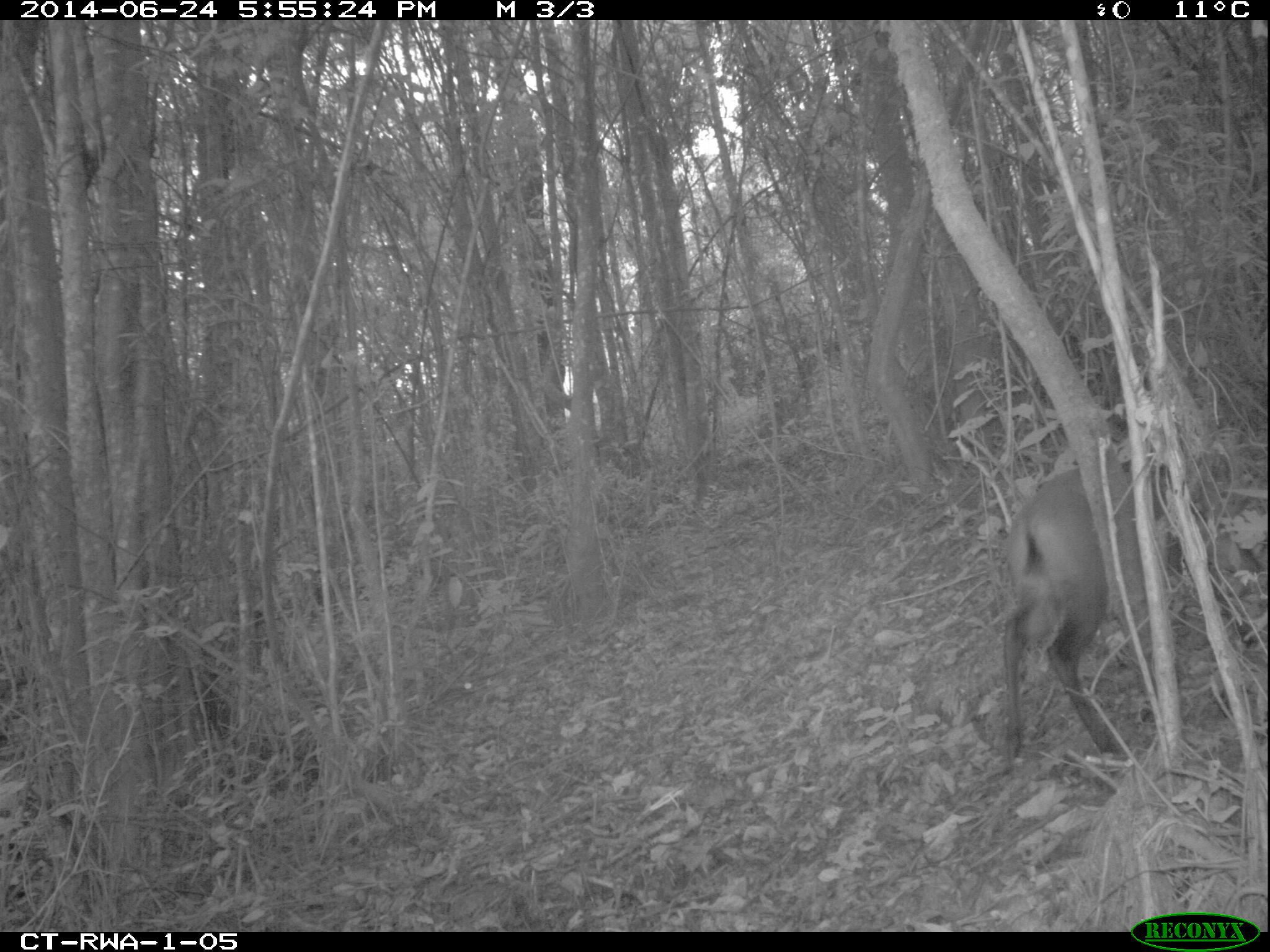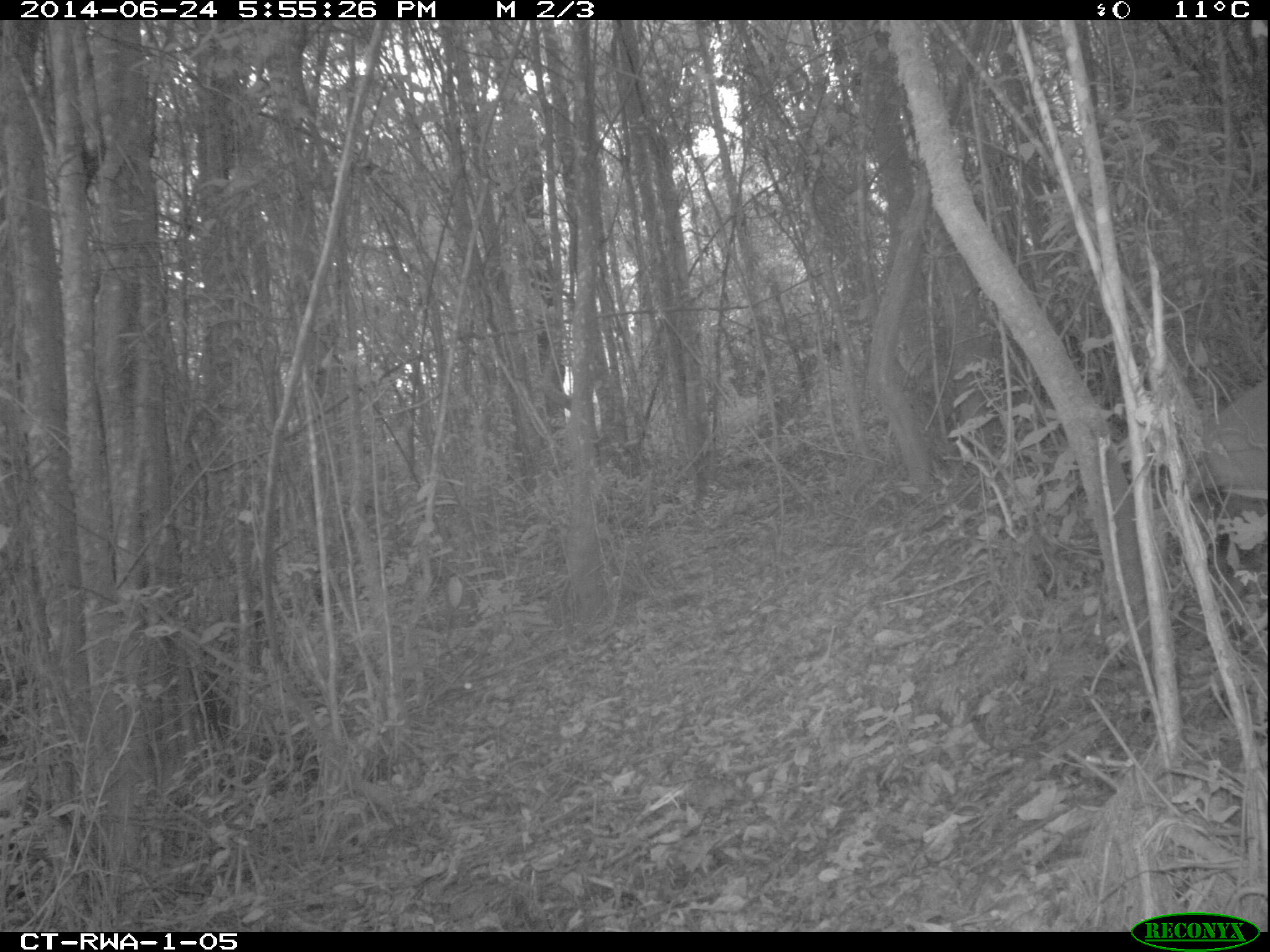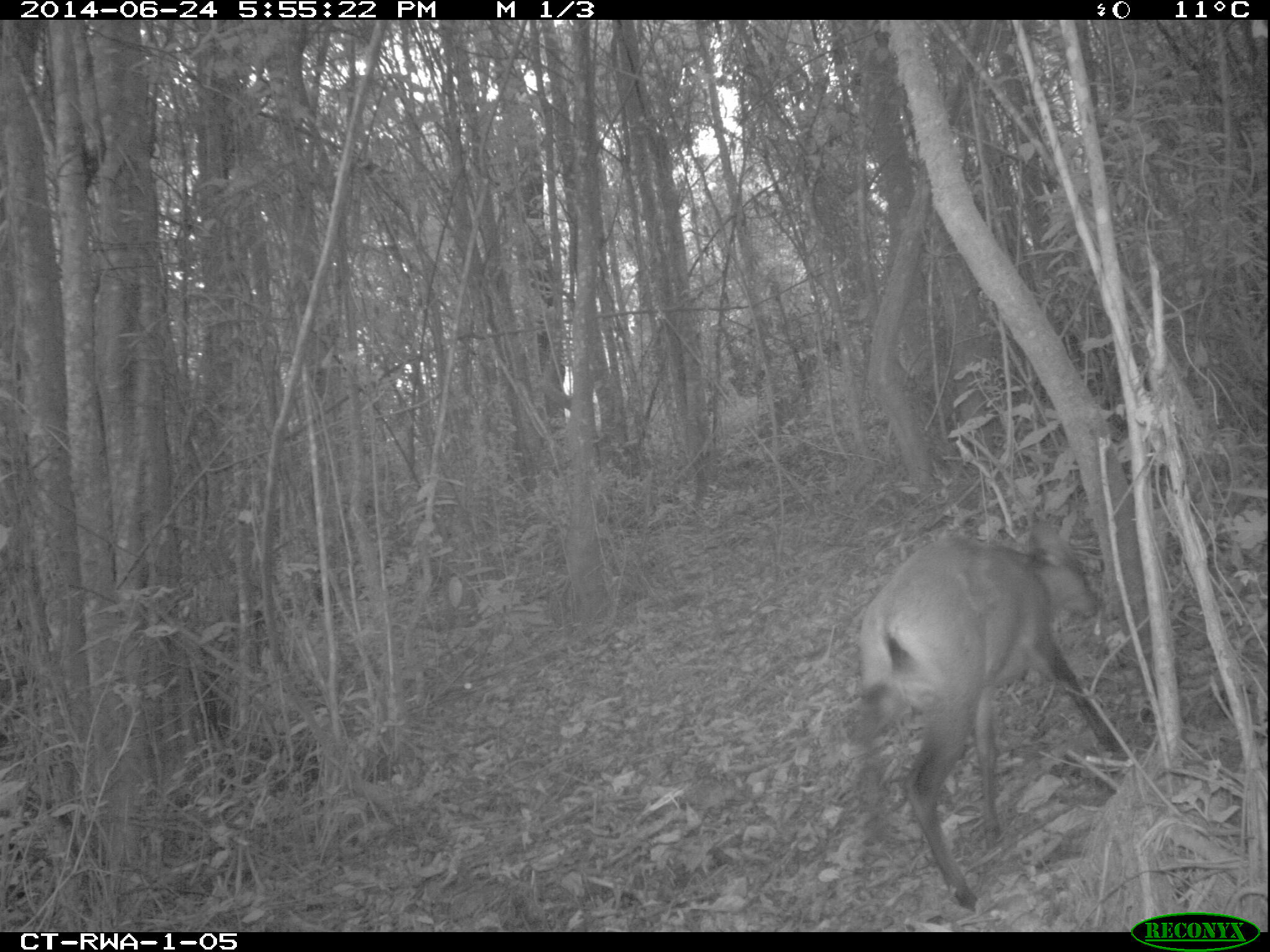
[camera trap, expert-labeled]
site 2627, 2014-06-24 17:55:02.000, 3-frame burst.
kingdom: Animalia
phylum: Chordata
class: Mammalia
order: Artiodactyla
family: Bovidae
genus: Cephalophus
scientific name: Cephalophus nigrifrons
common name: black-fronted duiker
Cephalophus nigrifrons (black-fronted duiker), count 1.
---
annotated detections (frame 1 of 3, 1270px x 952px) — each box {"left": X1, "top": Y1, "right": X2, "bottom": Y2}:
cephalophus nigrifrons: {"left": 1002, "top": 448, "right": 1270, "bottom": 764}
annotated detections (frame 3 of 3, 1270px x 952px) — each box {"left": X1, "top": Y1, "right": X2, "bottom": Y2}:
cephalophus nigrifrons: {"left": 853, "top": 528, "right": 1125, "bottom": 910}